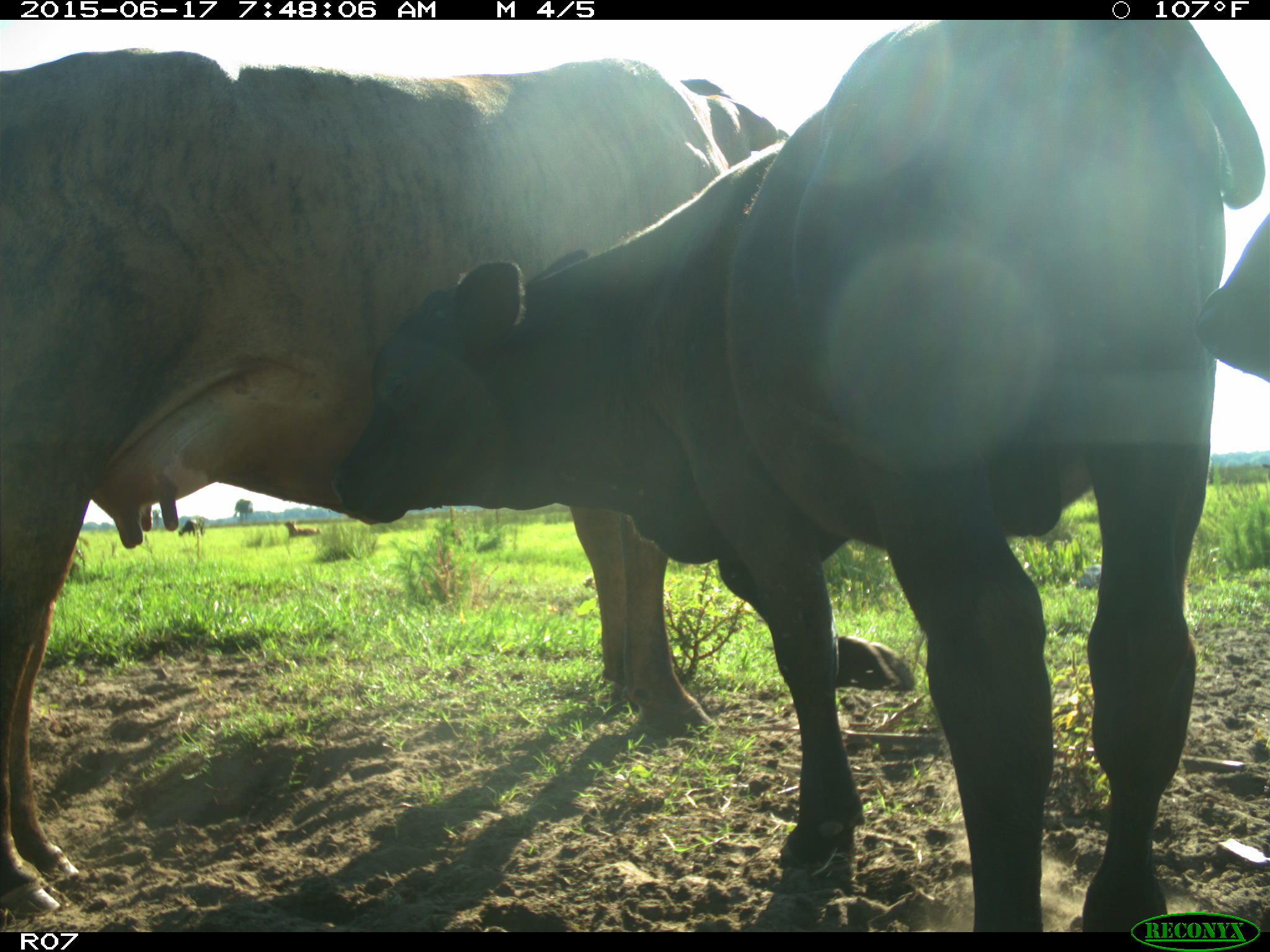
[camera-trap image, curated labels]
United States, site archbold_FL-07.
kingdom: Animalia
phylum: Chordata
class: Mammalia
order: Artiodactyla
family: Bovidae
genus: Bos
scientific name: Bos taurus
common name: domestic cow